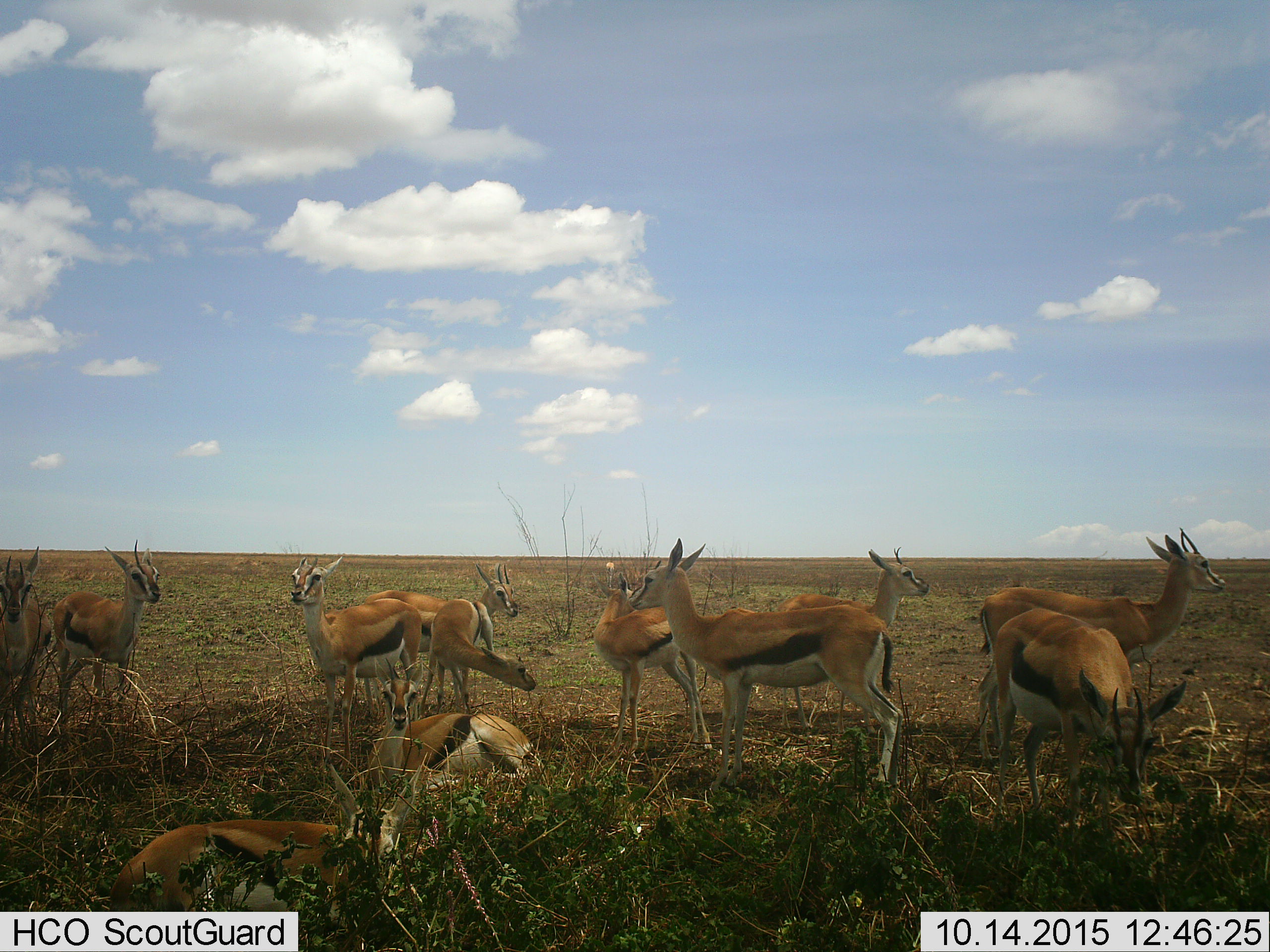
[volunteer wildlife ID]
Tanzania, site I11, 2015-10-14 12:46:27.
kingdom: Animalia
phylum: Chordata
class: Mammalia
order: Artiodactyla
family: Bovidae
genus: Eudorcas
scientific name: Eudorcas thomsonii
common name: thomson's gazelle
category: gazellethomsons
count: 11-50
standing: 90%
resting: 100%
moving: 10%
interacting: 0%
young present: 30%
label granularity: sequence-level